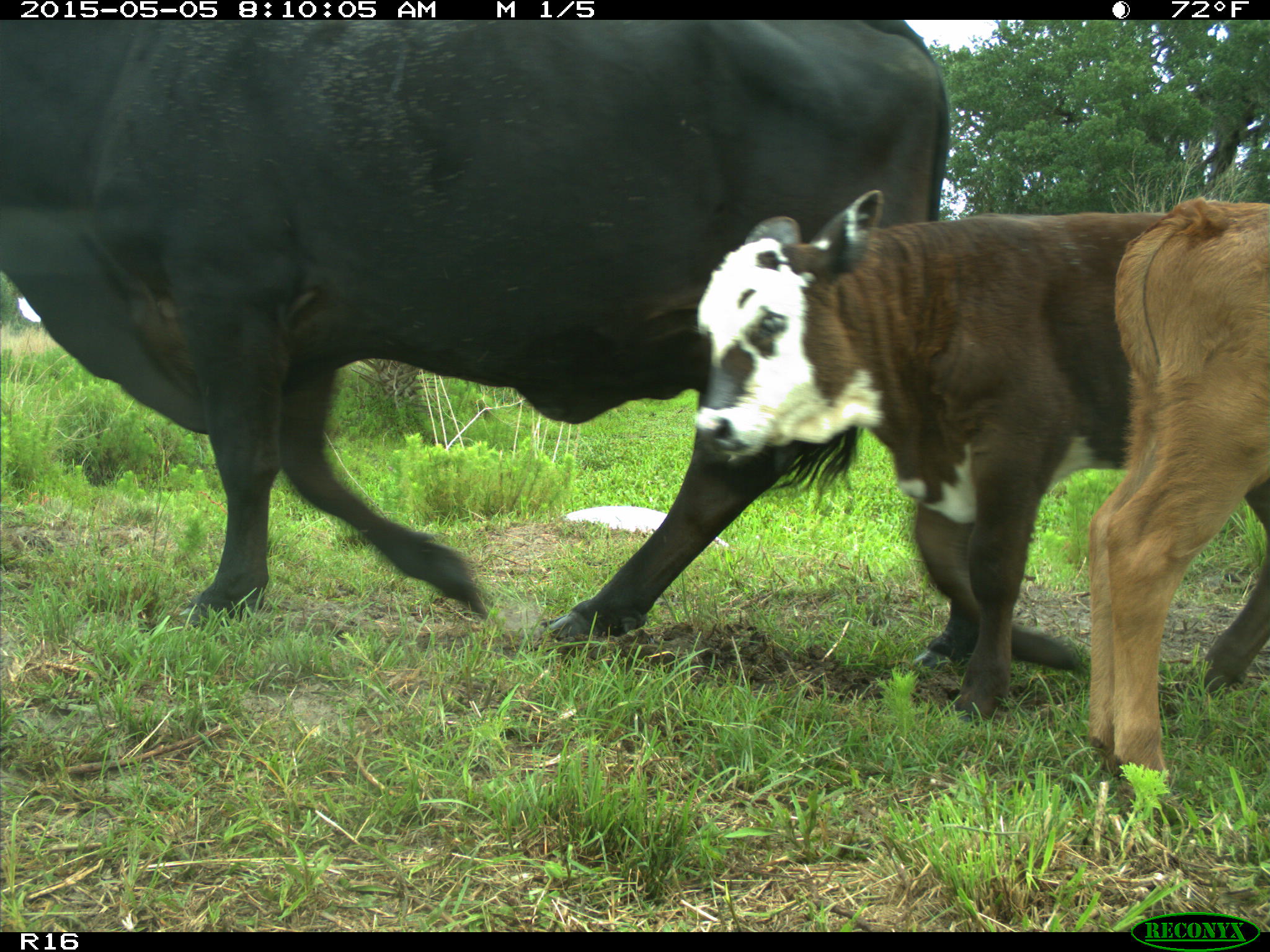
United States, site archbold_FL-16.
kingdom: Animalia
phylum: Chordata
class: Mammalia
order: Artiodactyla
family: Bovidae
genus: Bos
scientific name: Bos taurus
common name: domestic cow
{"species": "Bos taurus (domestic cow)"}